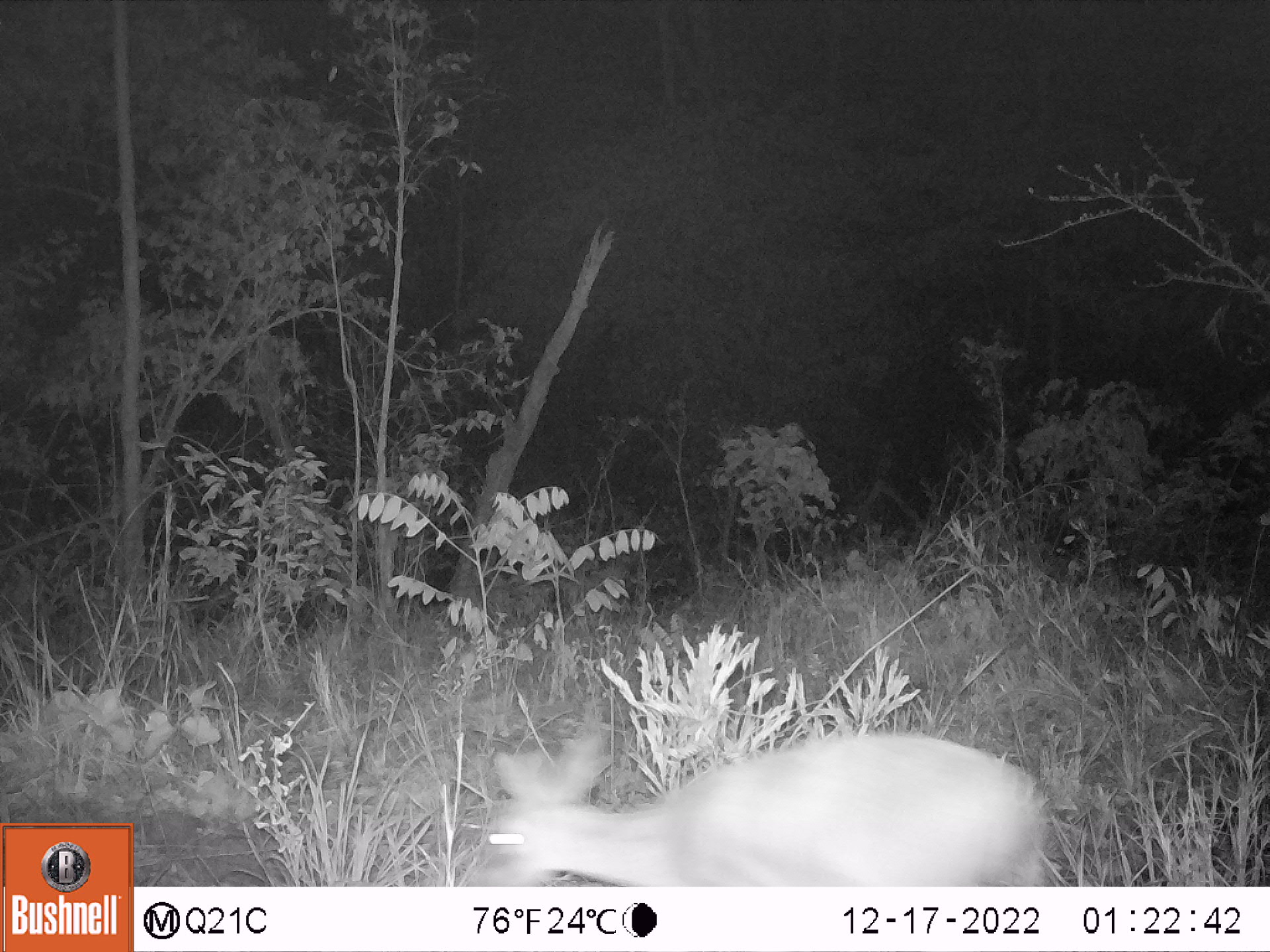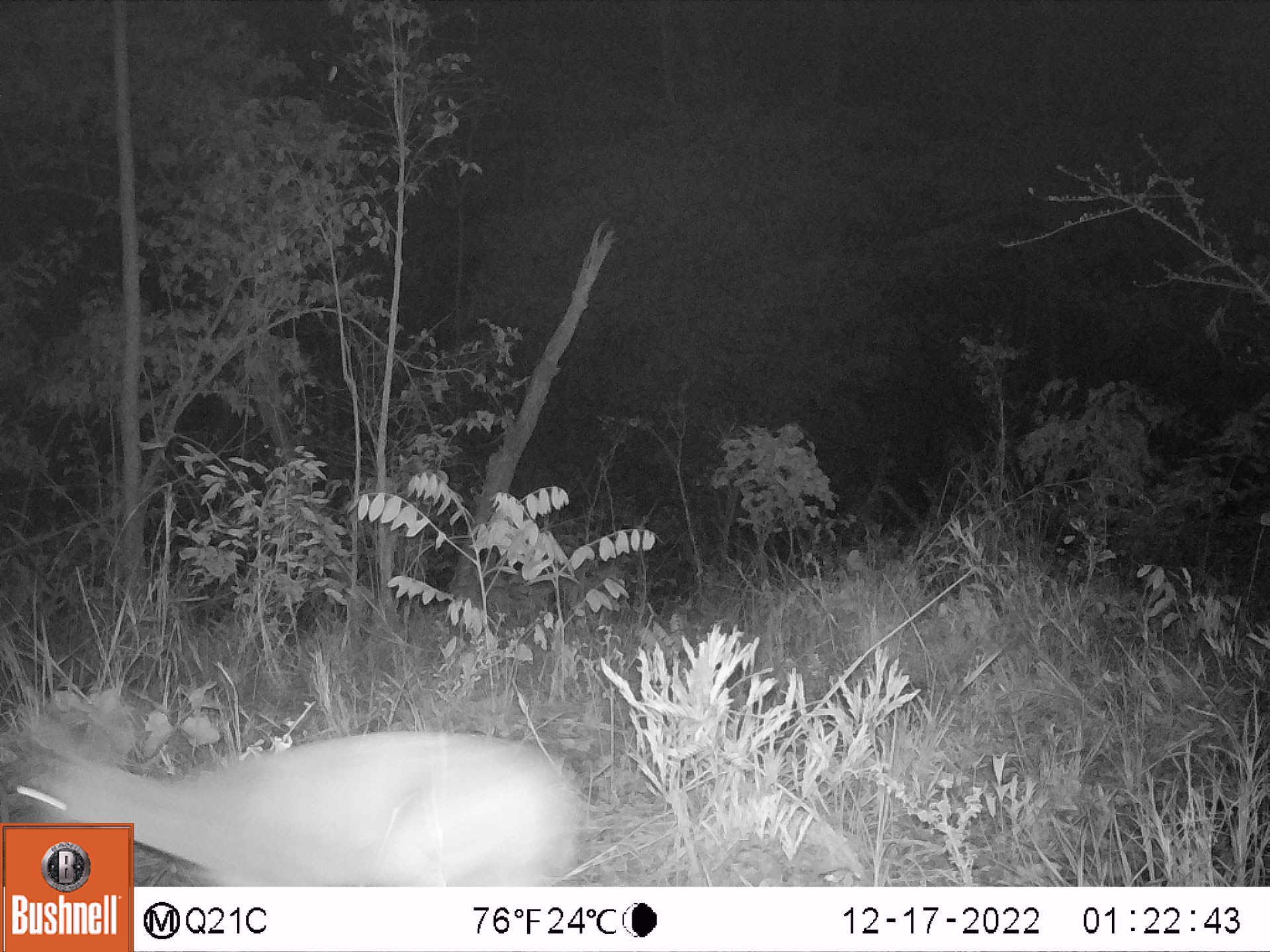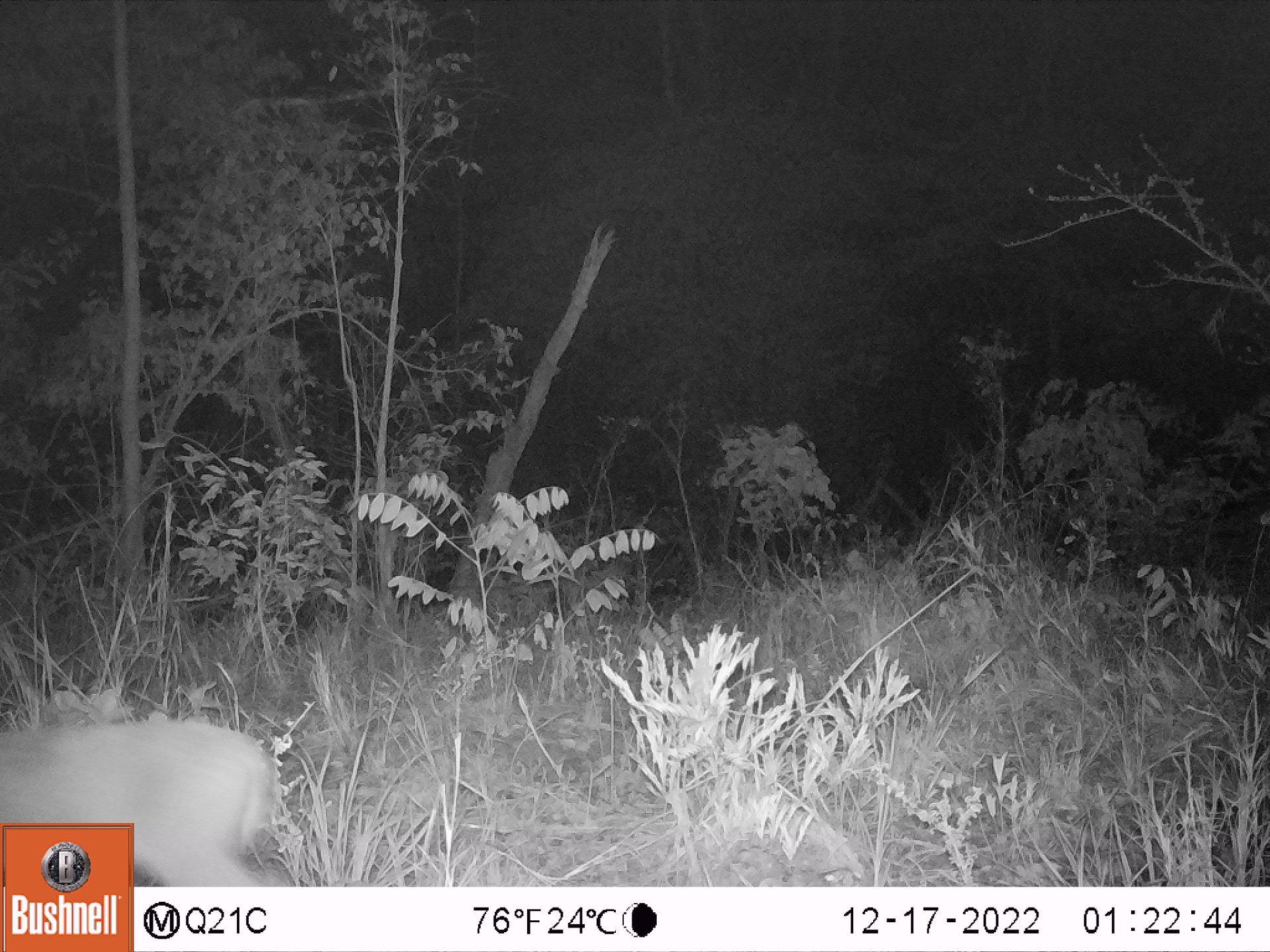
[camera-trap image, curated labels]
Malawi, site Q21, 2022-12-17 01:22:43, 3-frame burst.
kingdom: Animalia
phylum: Chordata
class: Mammalia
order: Artiodactyla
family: Bovidae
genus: Sylvicapra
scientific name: Sylvicapra grimmia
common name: common duiker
Common duiker (Sylvicapra grimmia), count 1.